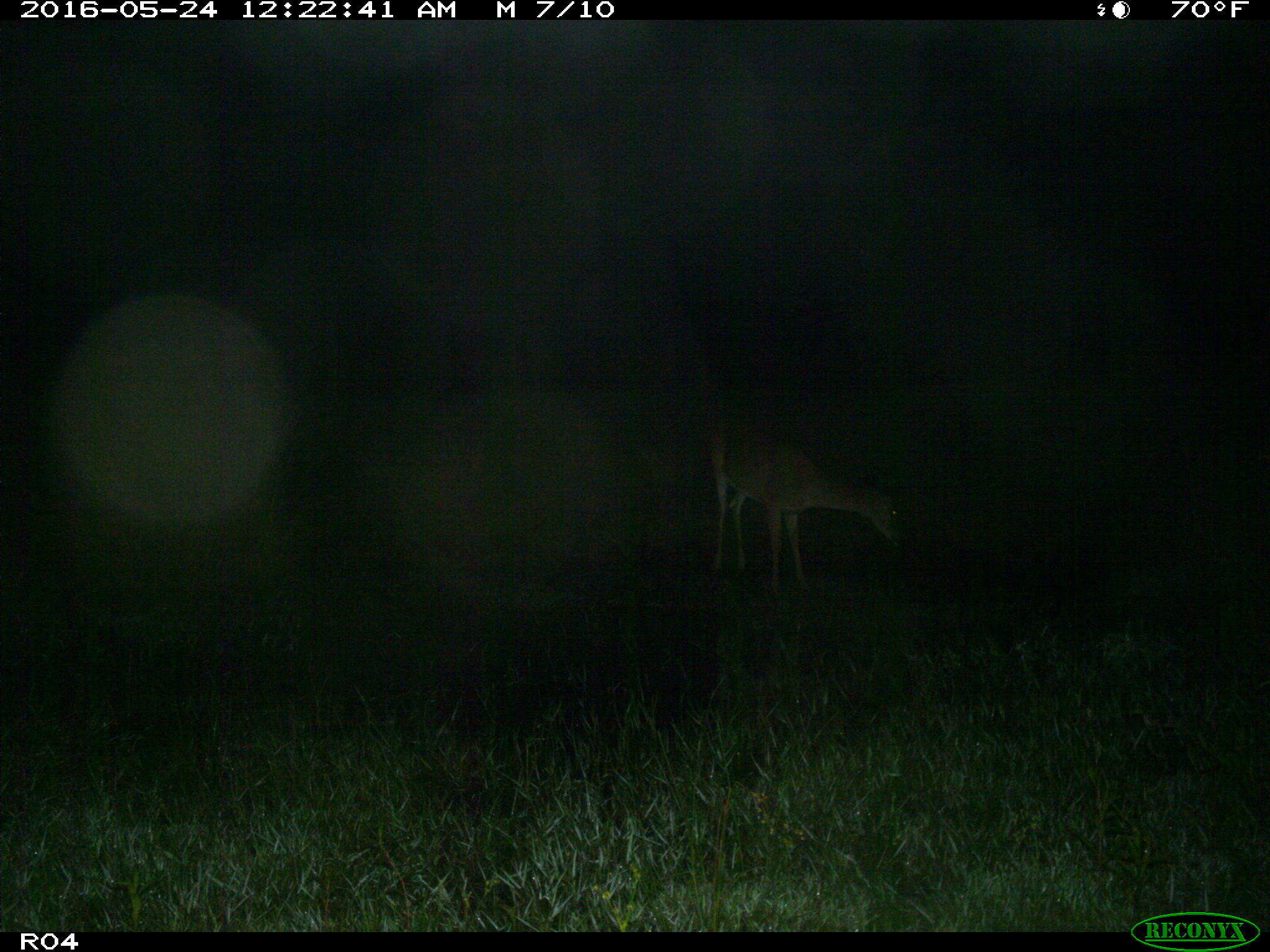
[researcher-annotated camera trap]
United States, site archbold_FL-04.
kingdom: Animalia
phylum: Chordata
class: Mammalia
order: Artiodactyla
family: Cervidae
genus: Odocoileus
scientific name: Odocoileus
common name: deer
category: unidentified deer